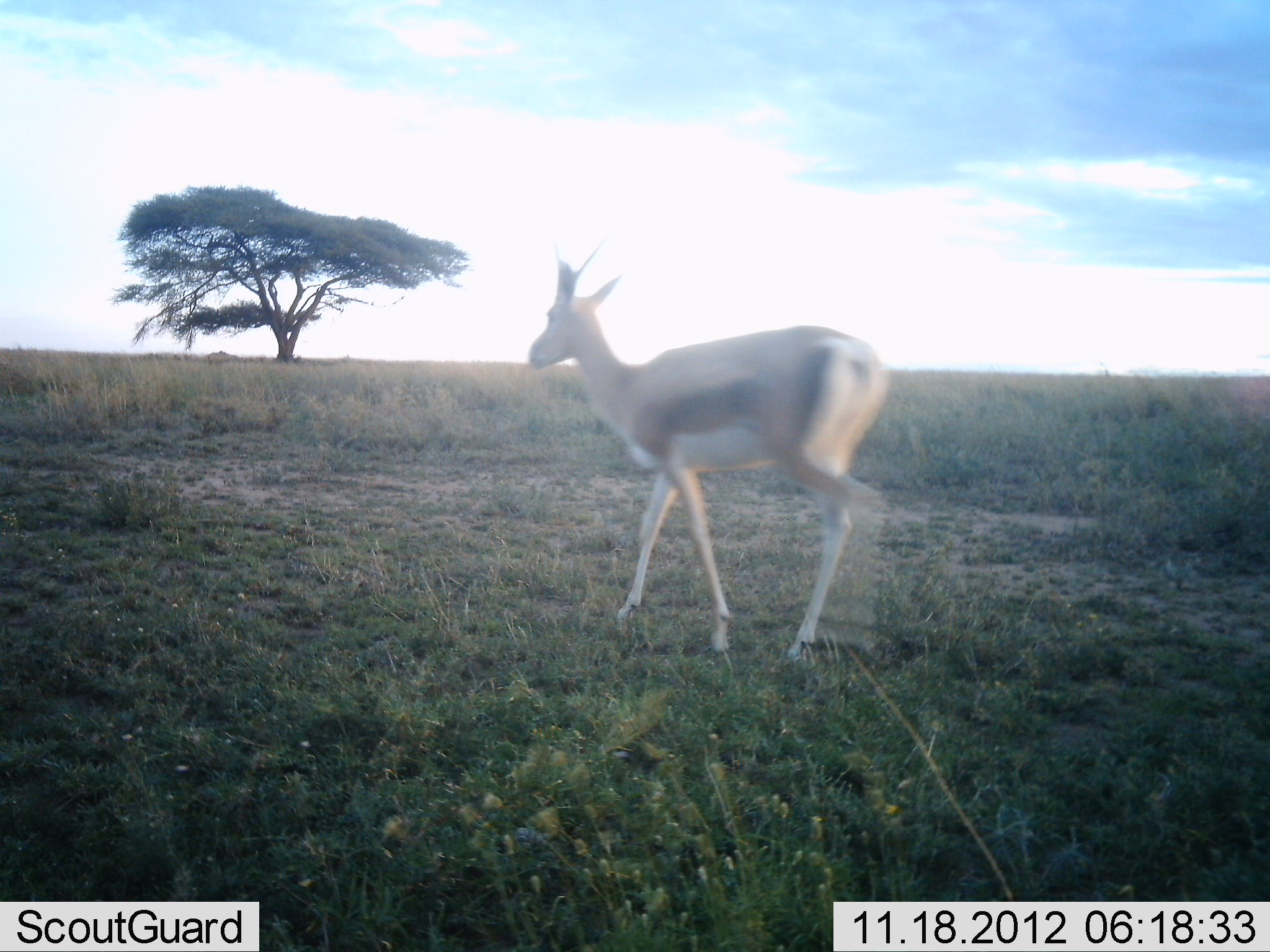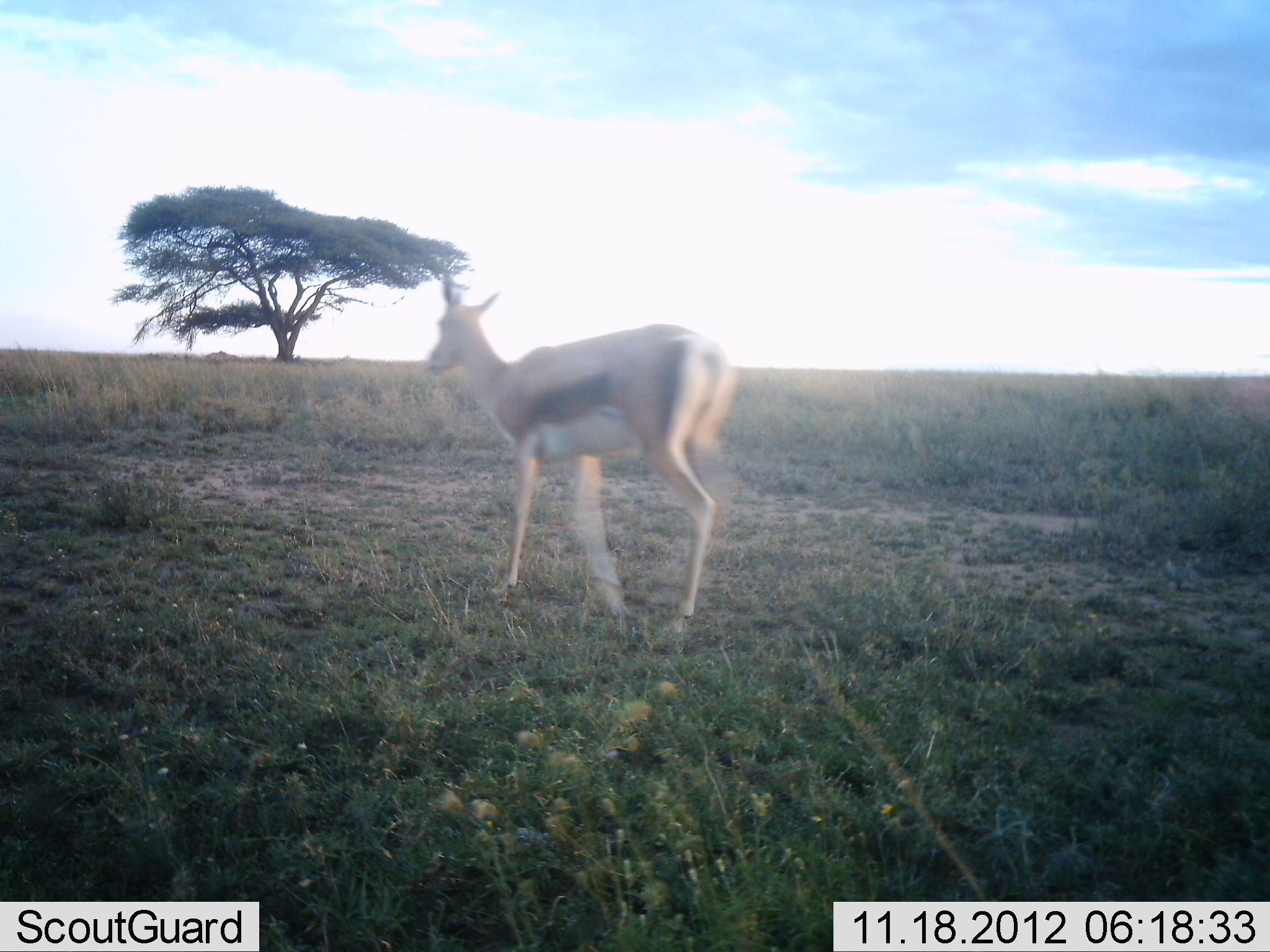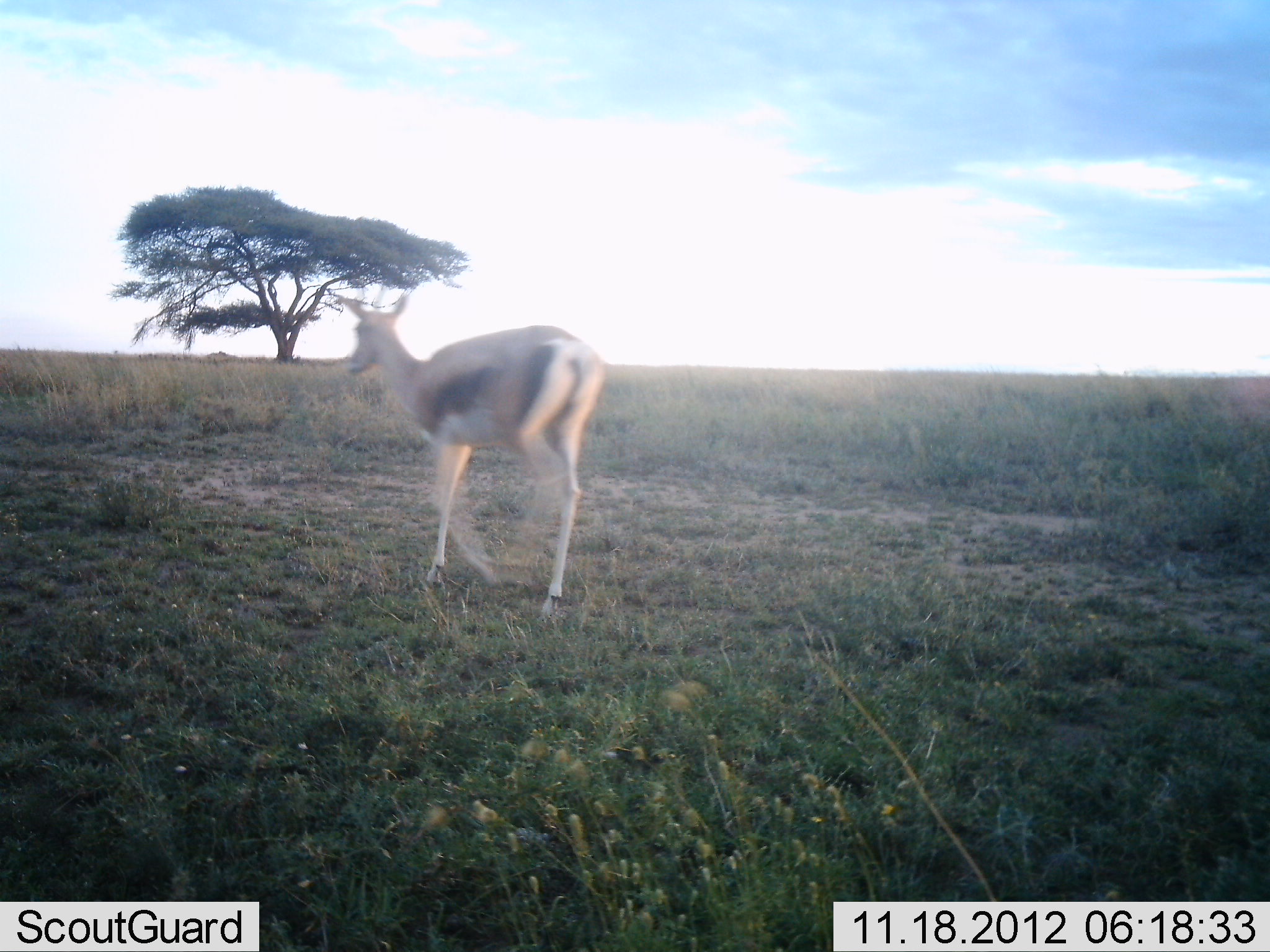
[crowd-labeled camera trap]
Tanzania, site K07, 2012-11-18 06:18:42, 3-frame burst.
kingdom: Animalia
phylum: Chordata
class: Mammalia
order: Artiodactyla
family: Bovidae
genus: Eudorcas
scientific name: Eudorcas thomsonii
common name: thomson's gazelle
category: gazellethomsons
Gazellethomsons (thomson's gazelle) (Eudorcas thomsonii), count 1. Behavior (volunteer vote fractions): standing 0%, resting 0%, moving 100%, interacting 0%. Young present (vote fraction): 0%. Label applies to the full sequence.